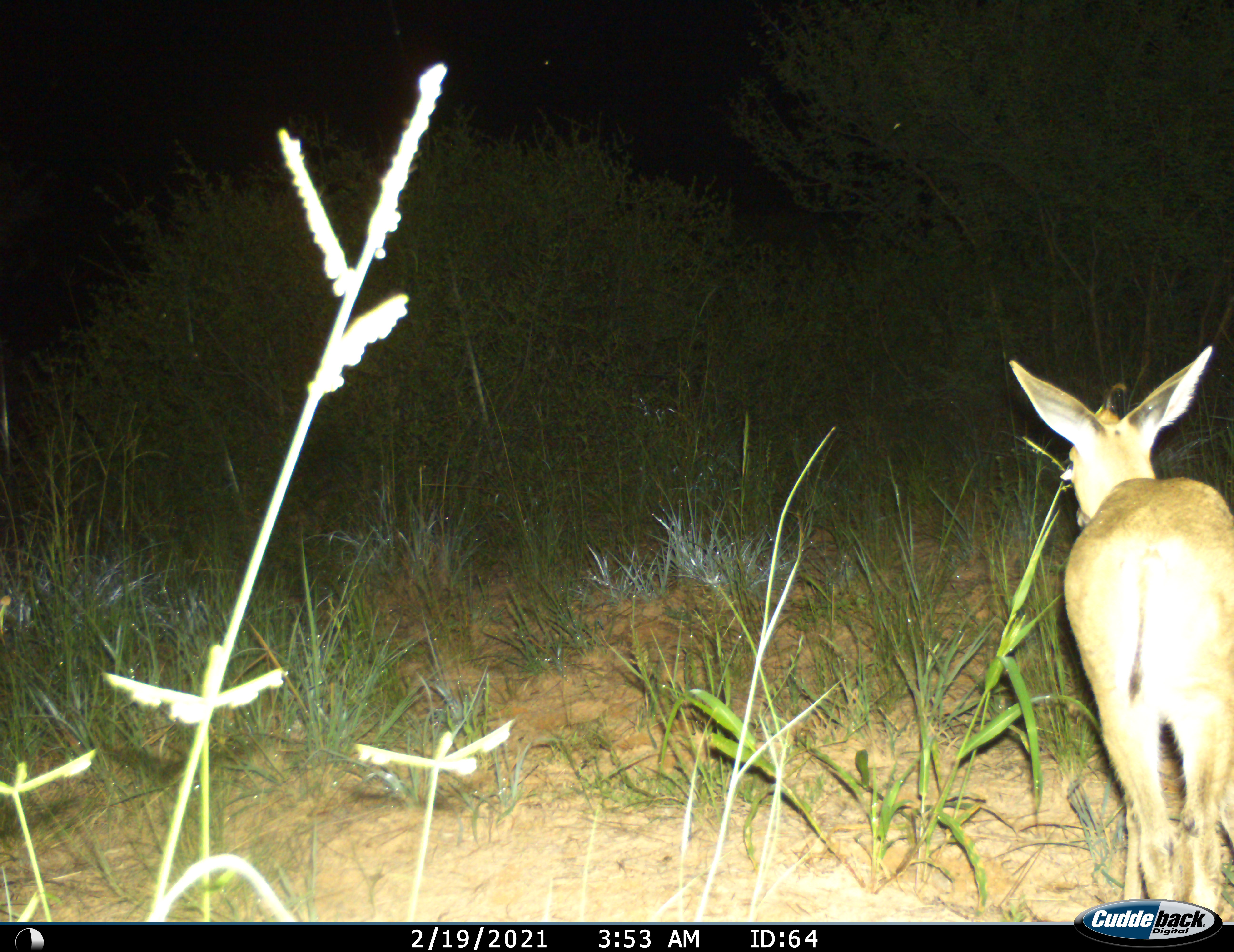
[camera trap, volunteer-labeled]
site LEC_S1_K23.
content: unidentified animal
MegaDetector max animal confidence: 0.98